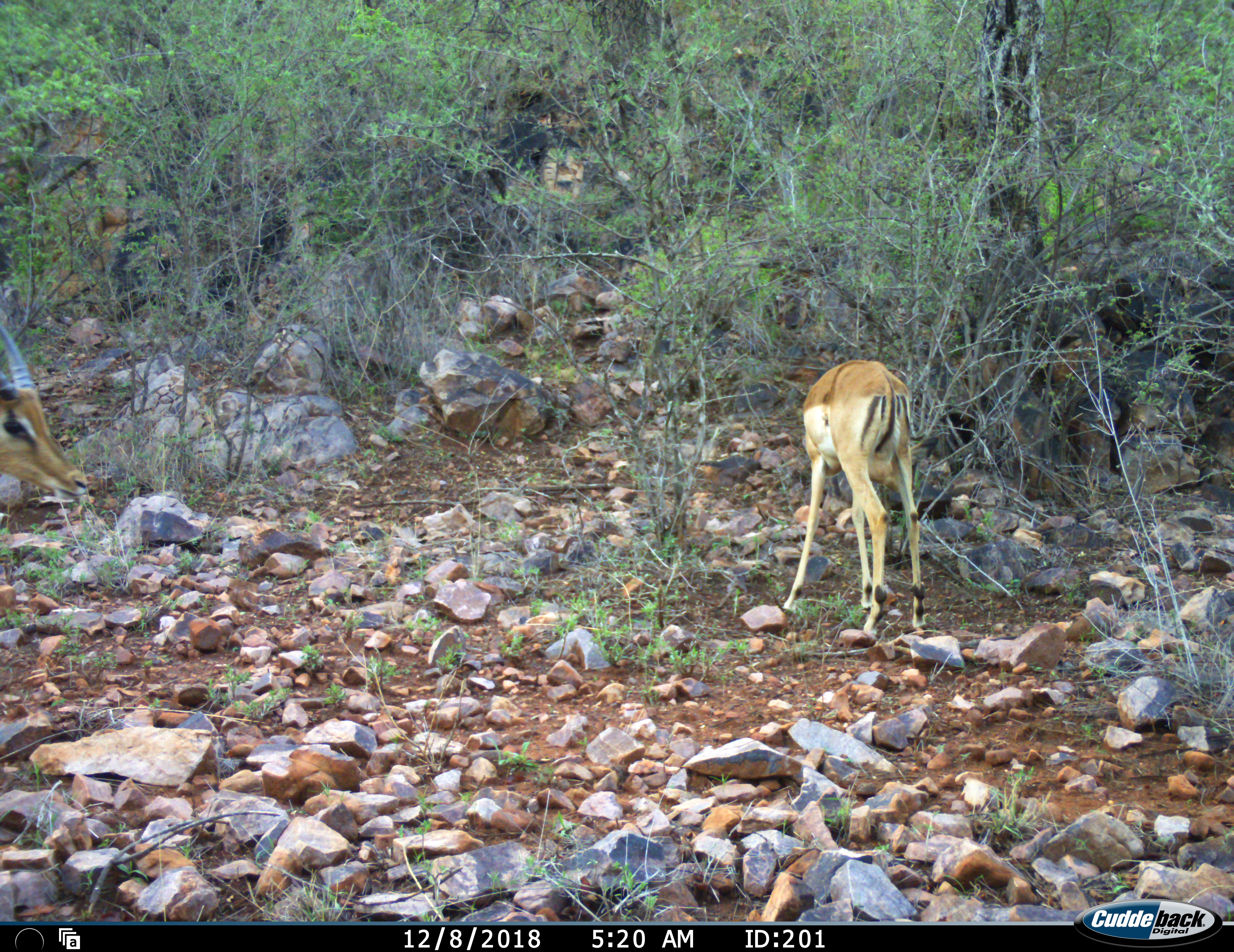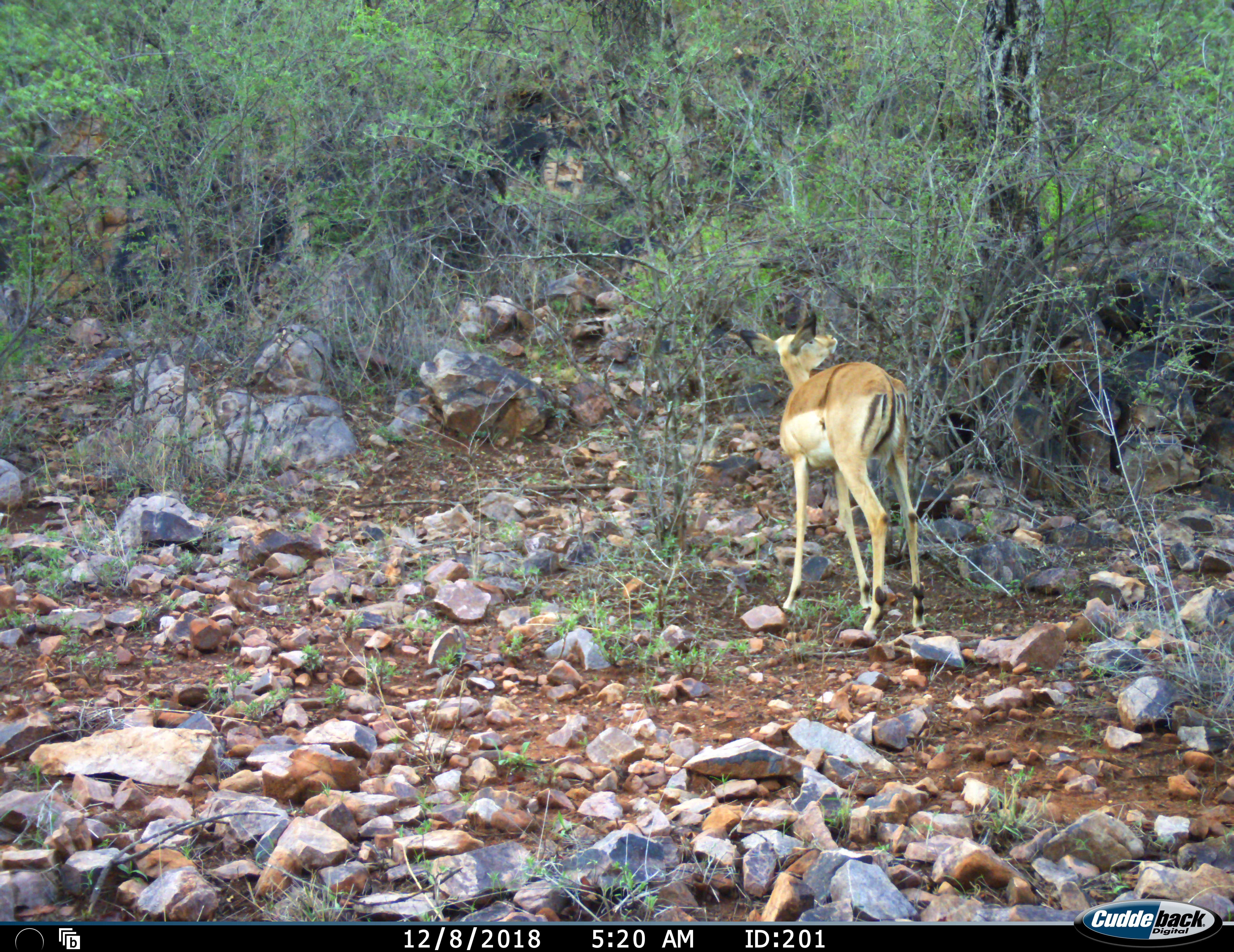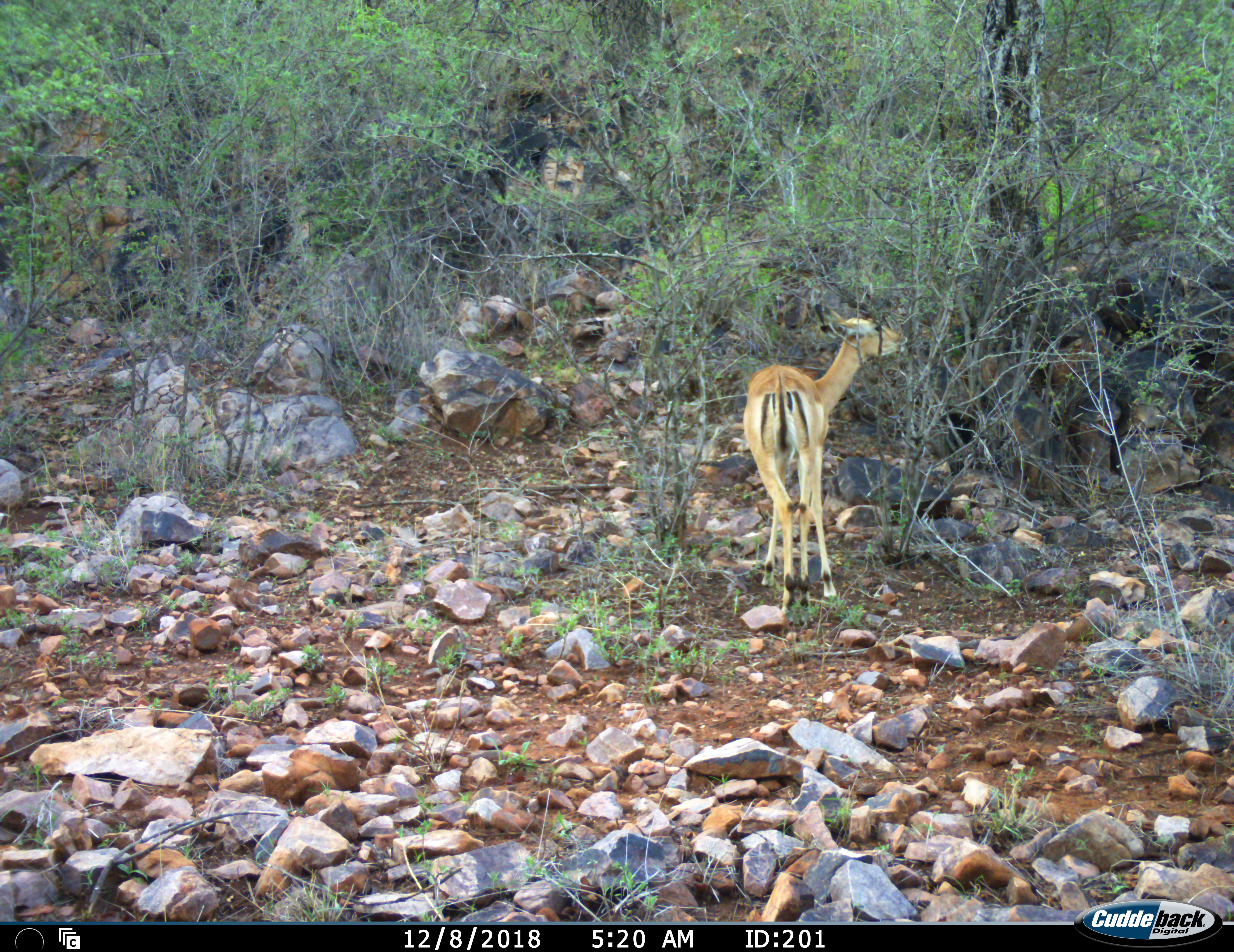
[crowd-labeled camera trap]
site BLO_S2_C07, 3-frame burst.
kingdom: Animalia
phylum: Chordata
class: Mammalia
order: Artiodactyla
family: Bovidae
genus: Aepyceros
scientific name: Aepyceros melampus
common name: impala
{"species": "impala (Aepyceros melampus)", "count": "2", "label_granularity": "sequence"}